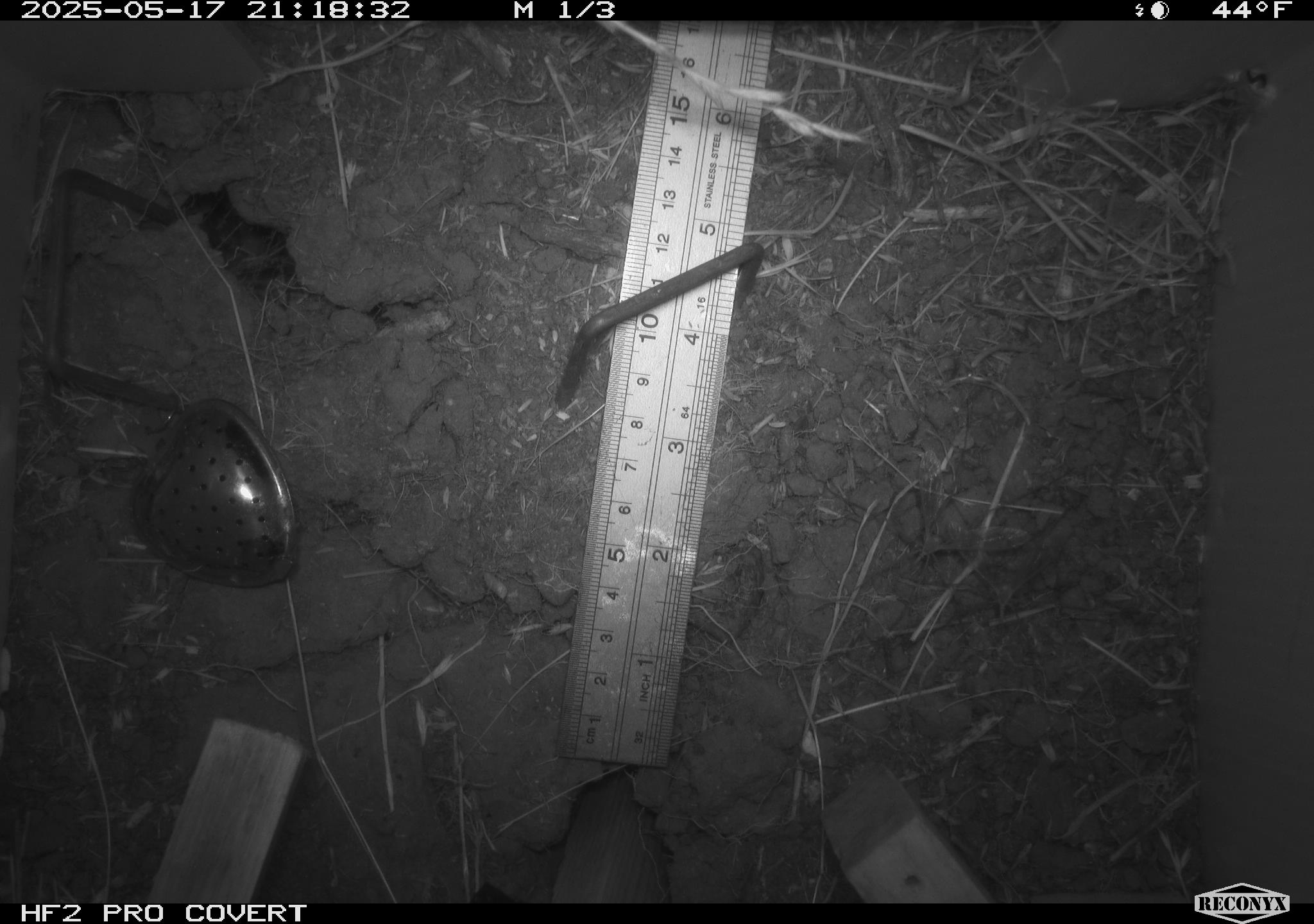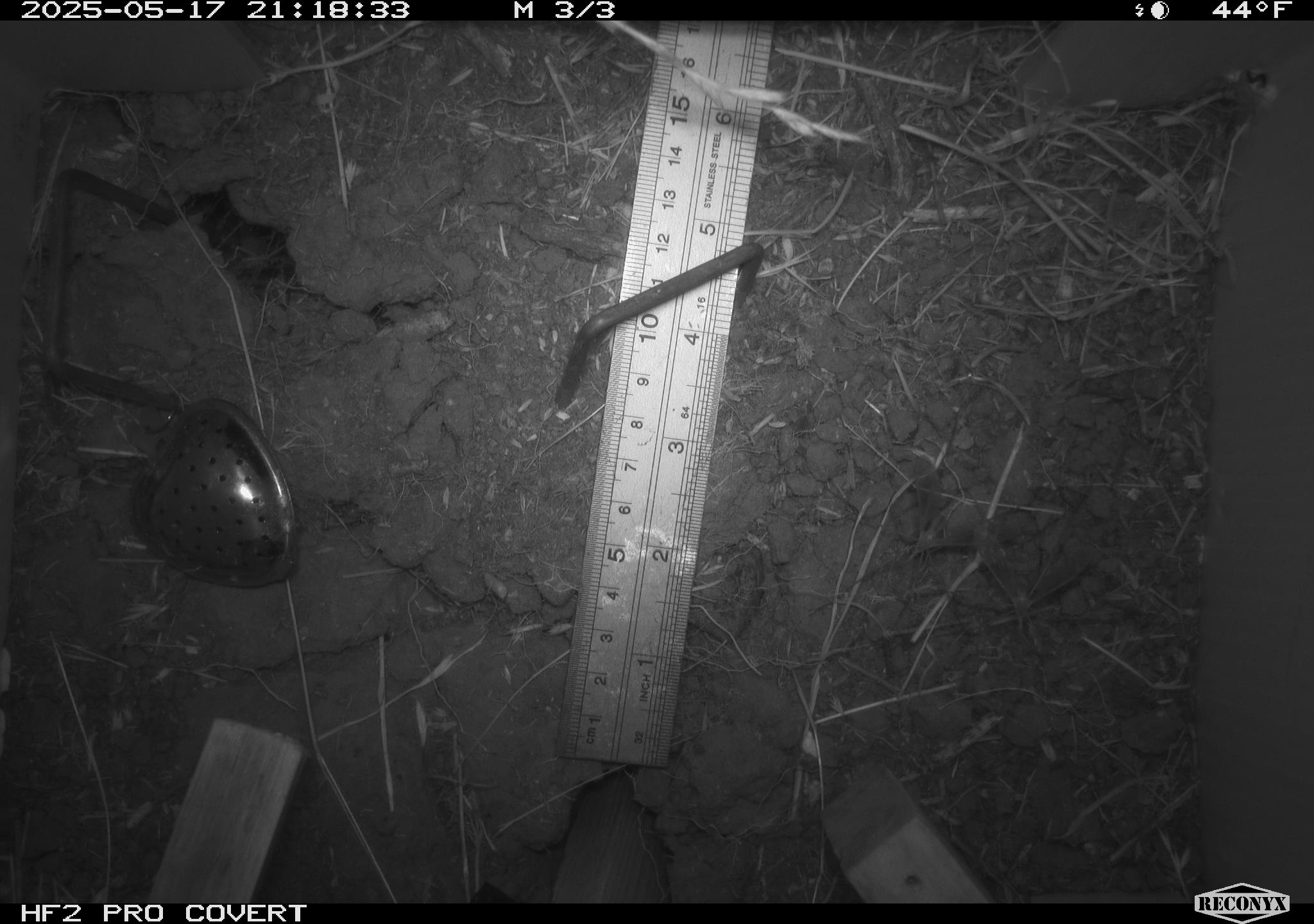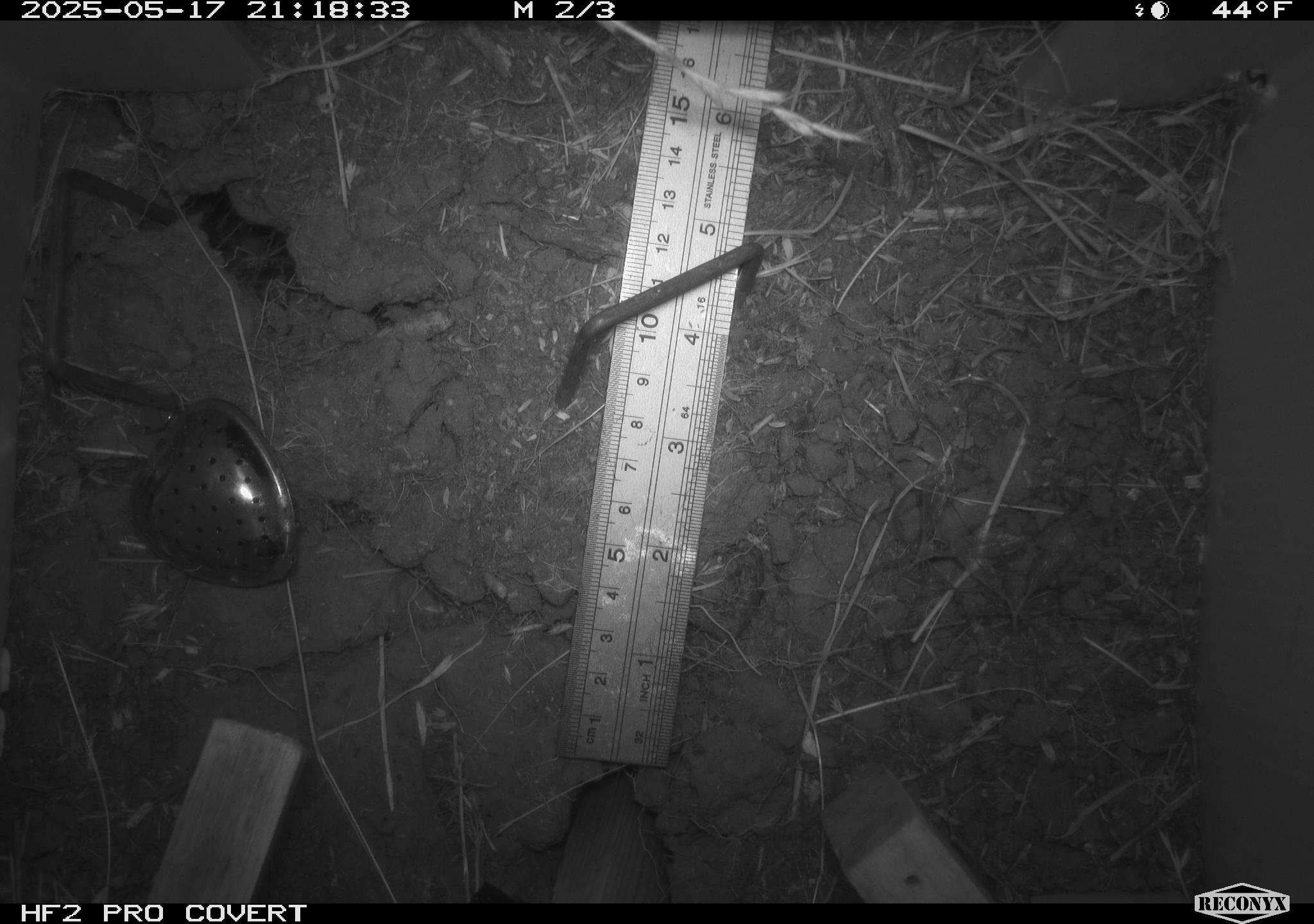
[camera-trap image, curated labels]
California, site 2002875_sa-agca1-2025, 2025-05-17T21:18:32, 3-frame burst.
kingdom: Animalia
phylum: Arthropoda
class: Insecta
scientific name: Insecta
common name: insect